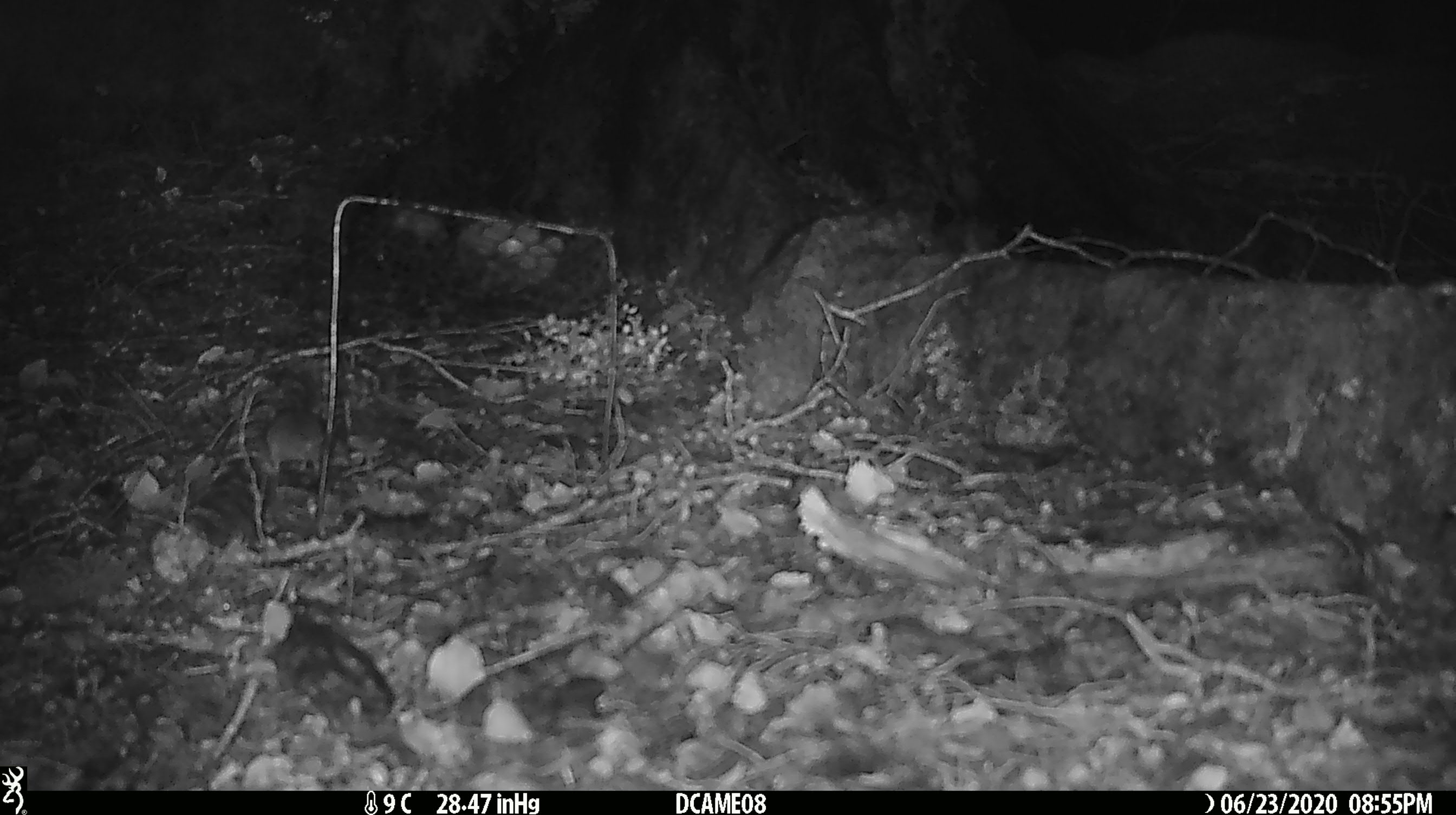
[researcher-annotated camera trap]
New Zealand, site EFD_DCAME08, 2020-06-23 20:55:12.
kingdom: Animalia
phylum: Chordata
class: Mammalia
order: Rodentia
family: Muridae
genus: Mus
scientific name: Mus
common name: mouse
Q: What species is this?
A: Mouse (Mus).